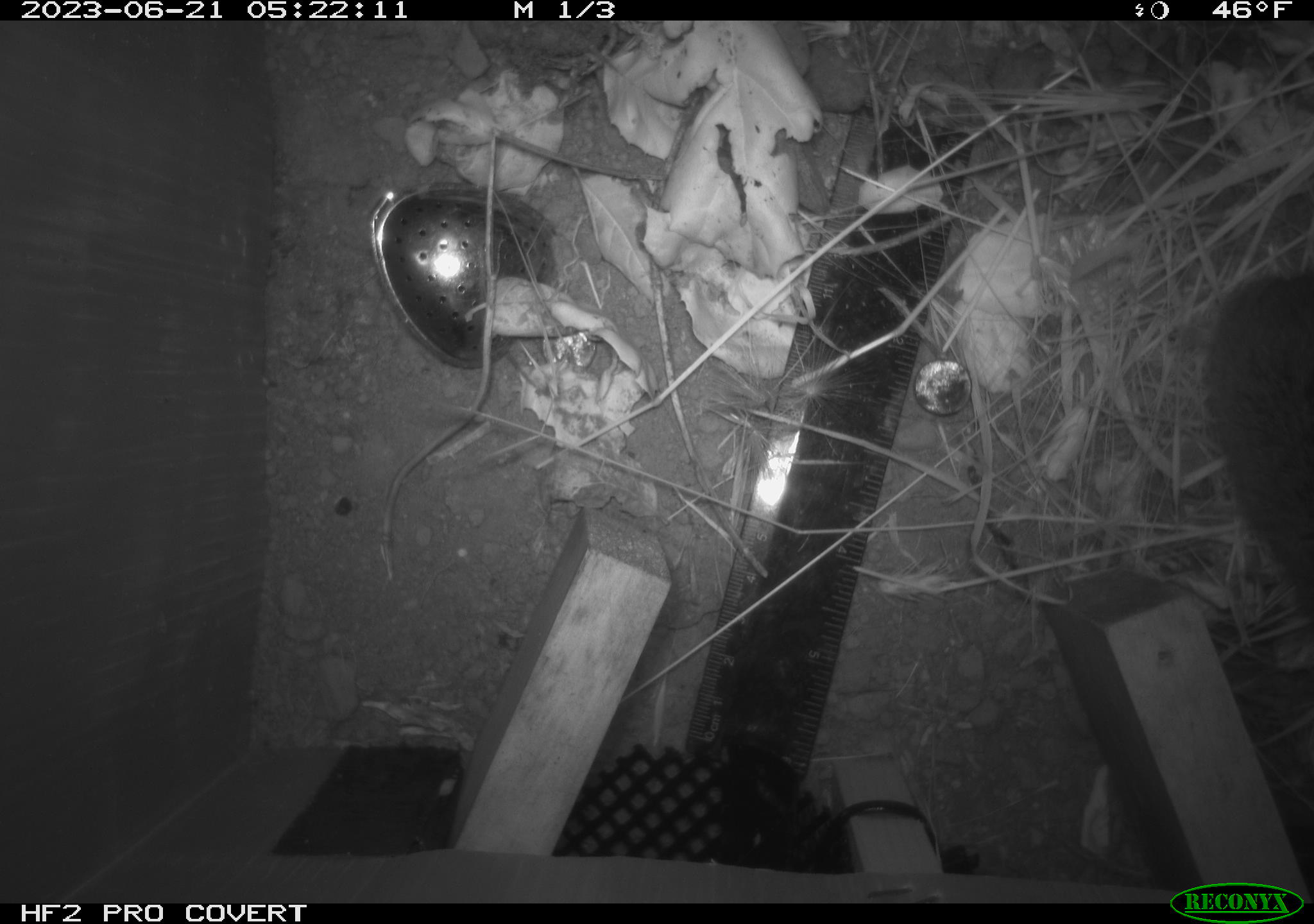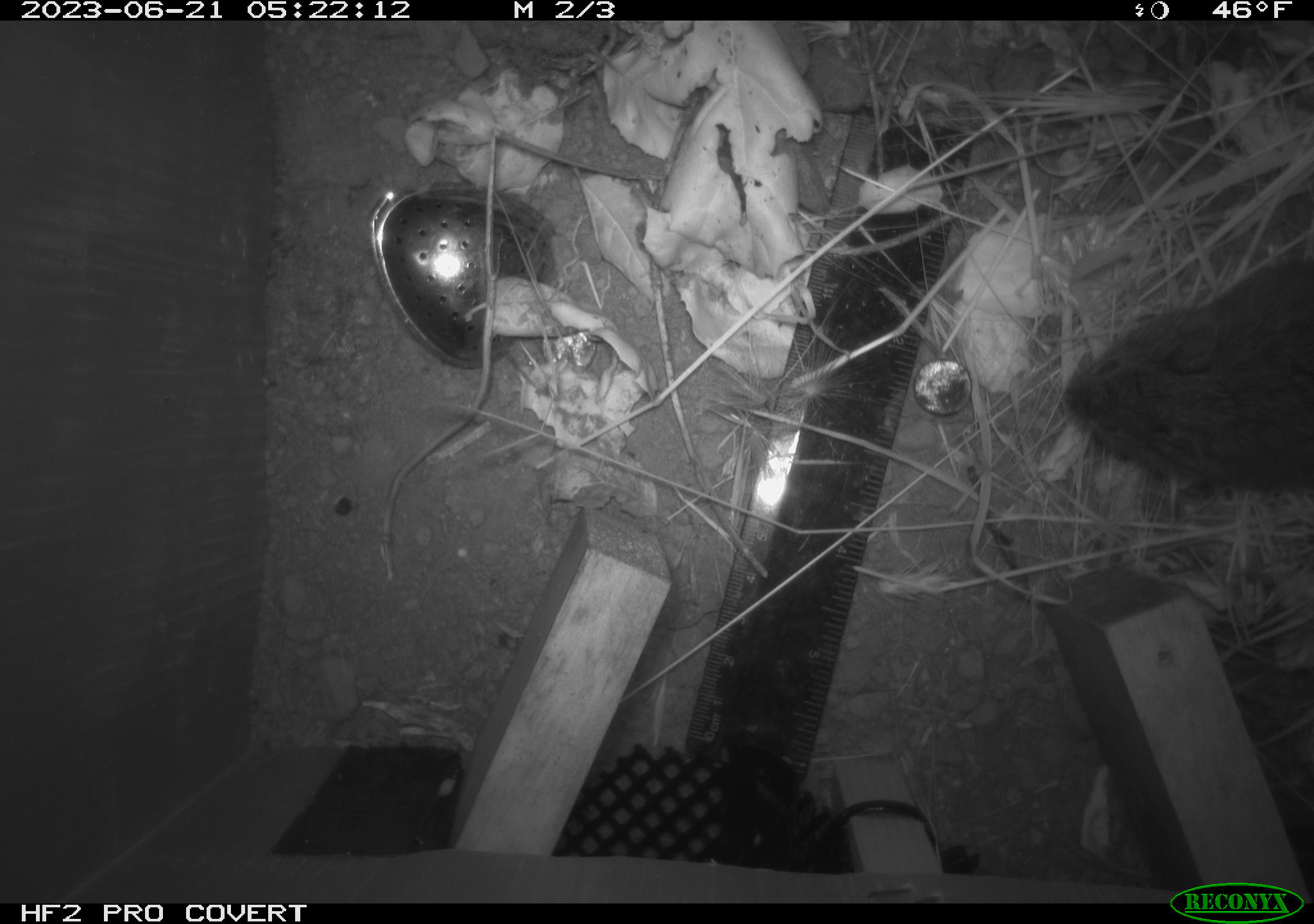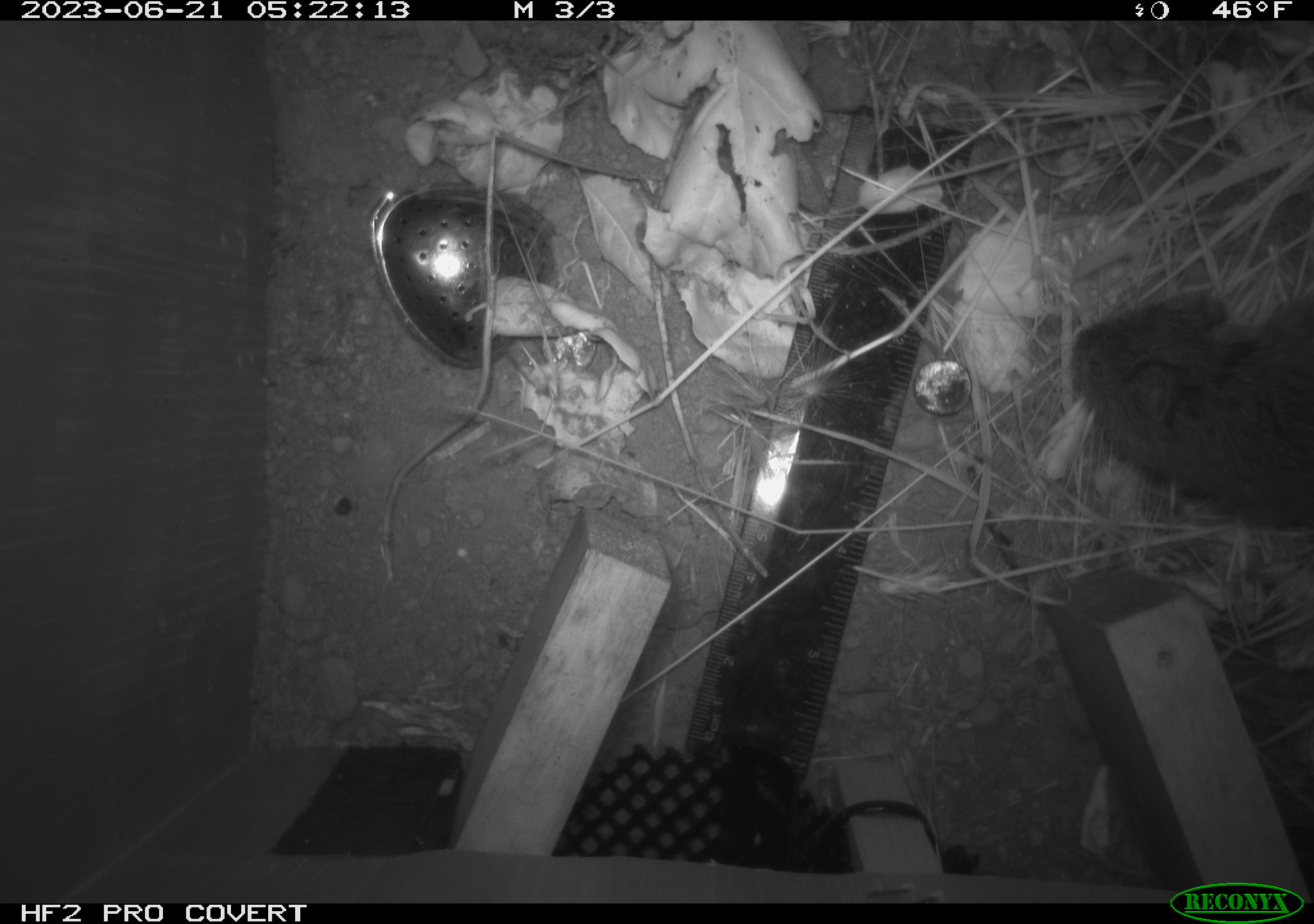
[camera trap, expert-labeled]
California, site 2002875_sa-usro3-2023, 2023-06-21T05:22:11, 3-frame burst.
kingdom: Animalia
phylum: Chordata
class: Mammalia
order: Rodentia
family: Cricetidae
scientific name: Arvicolinae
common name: voles, lemmings, and muskrats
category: arvicolinae subfamily